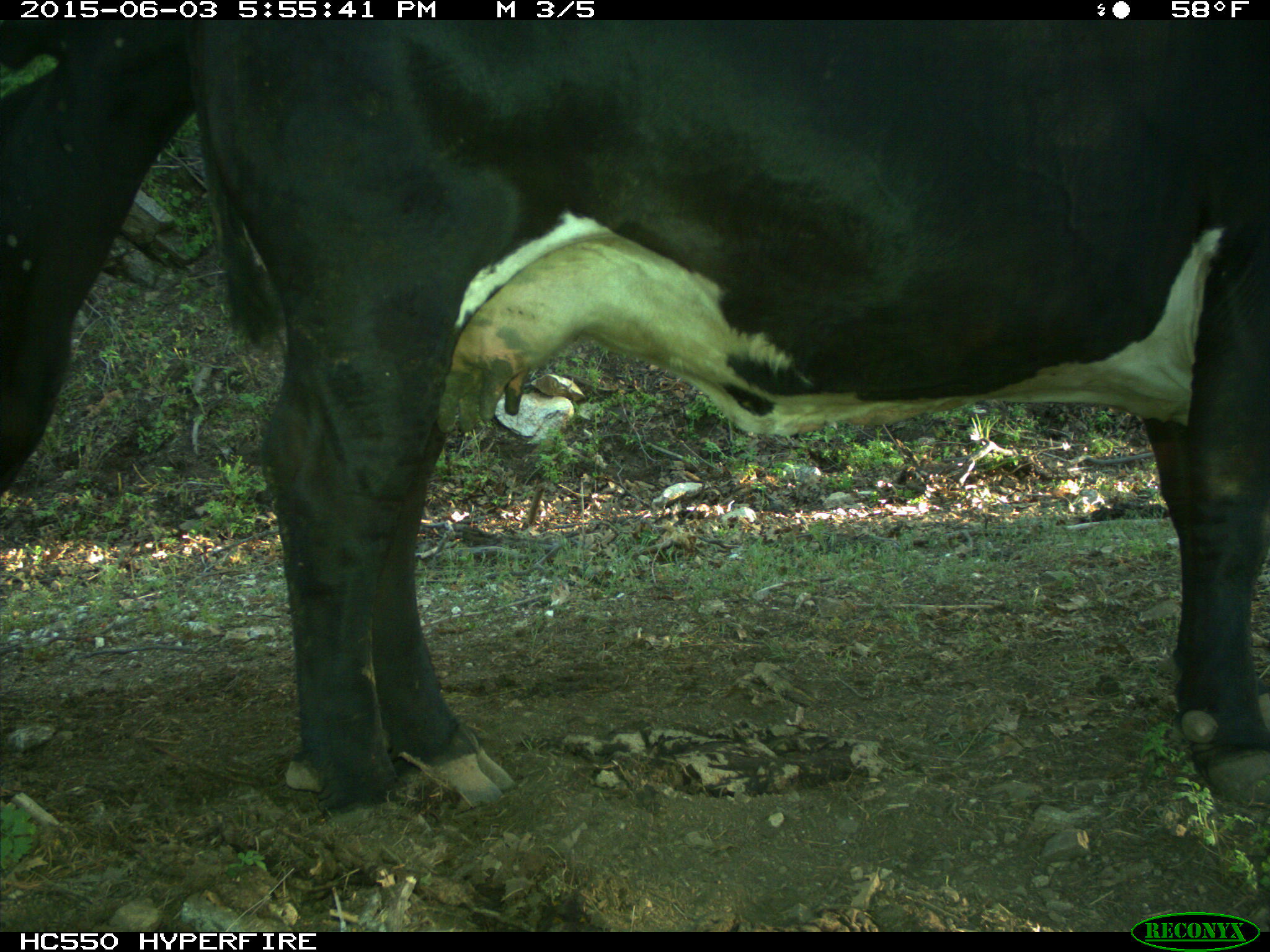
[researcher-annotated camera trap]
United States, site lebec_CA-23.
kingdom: Animalia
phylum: Chordata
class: Mammalia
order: Artiodactyla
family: Bovidae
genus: Bos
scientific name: Bos taurus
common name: domestic cow